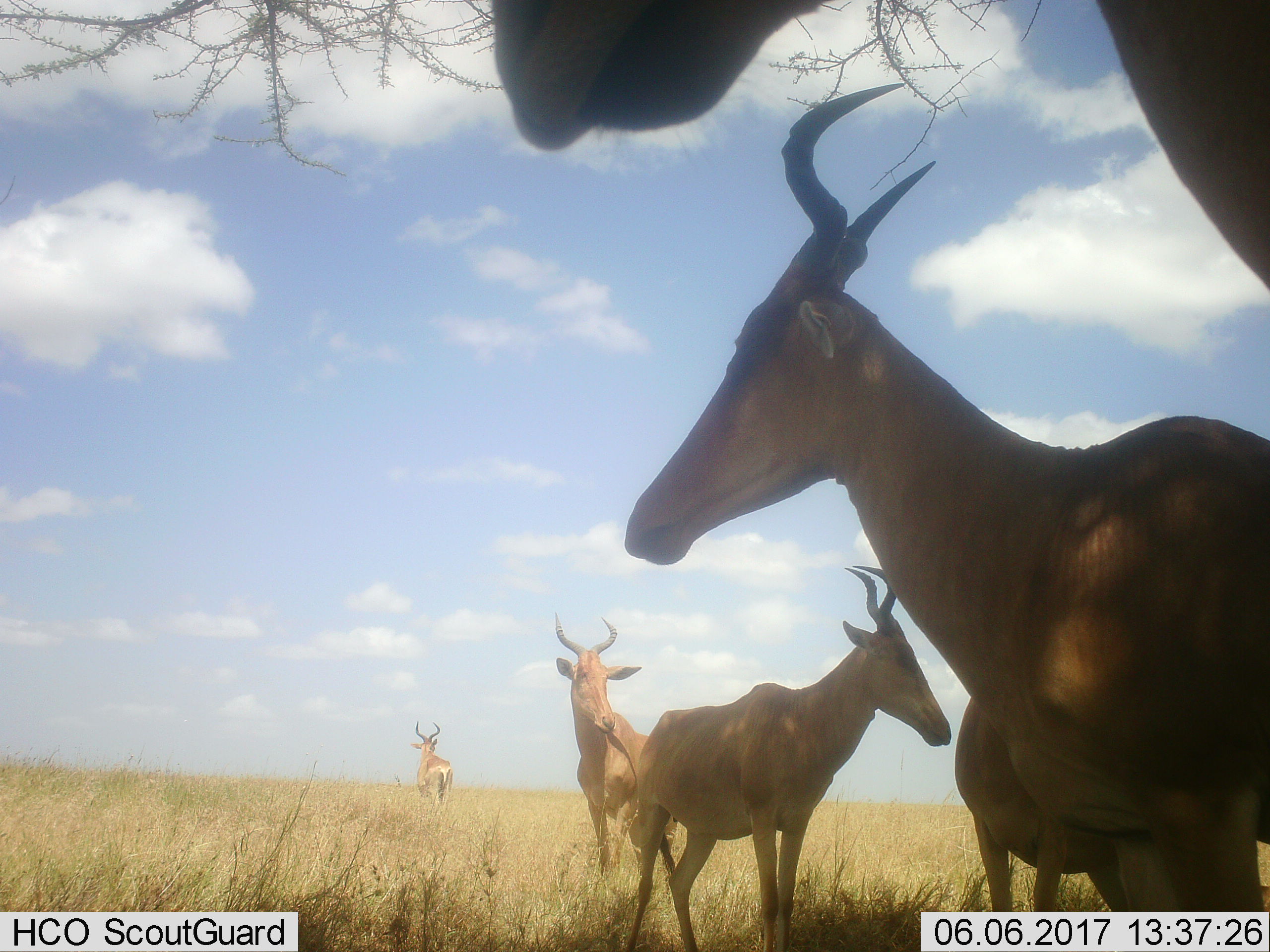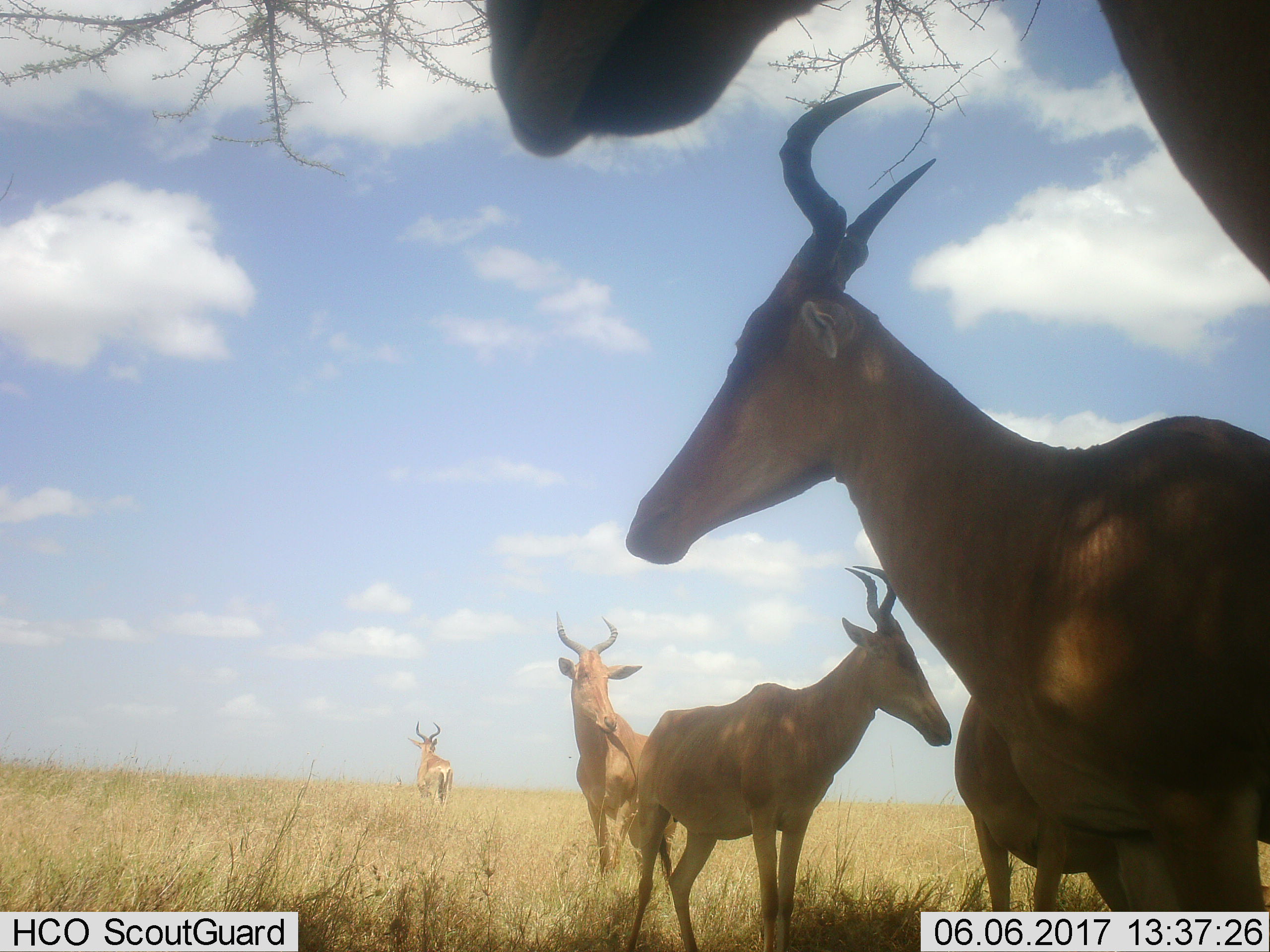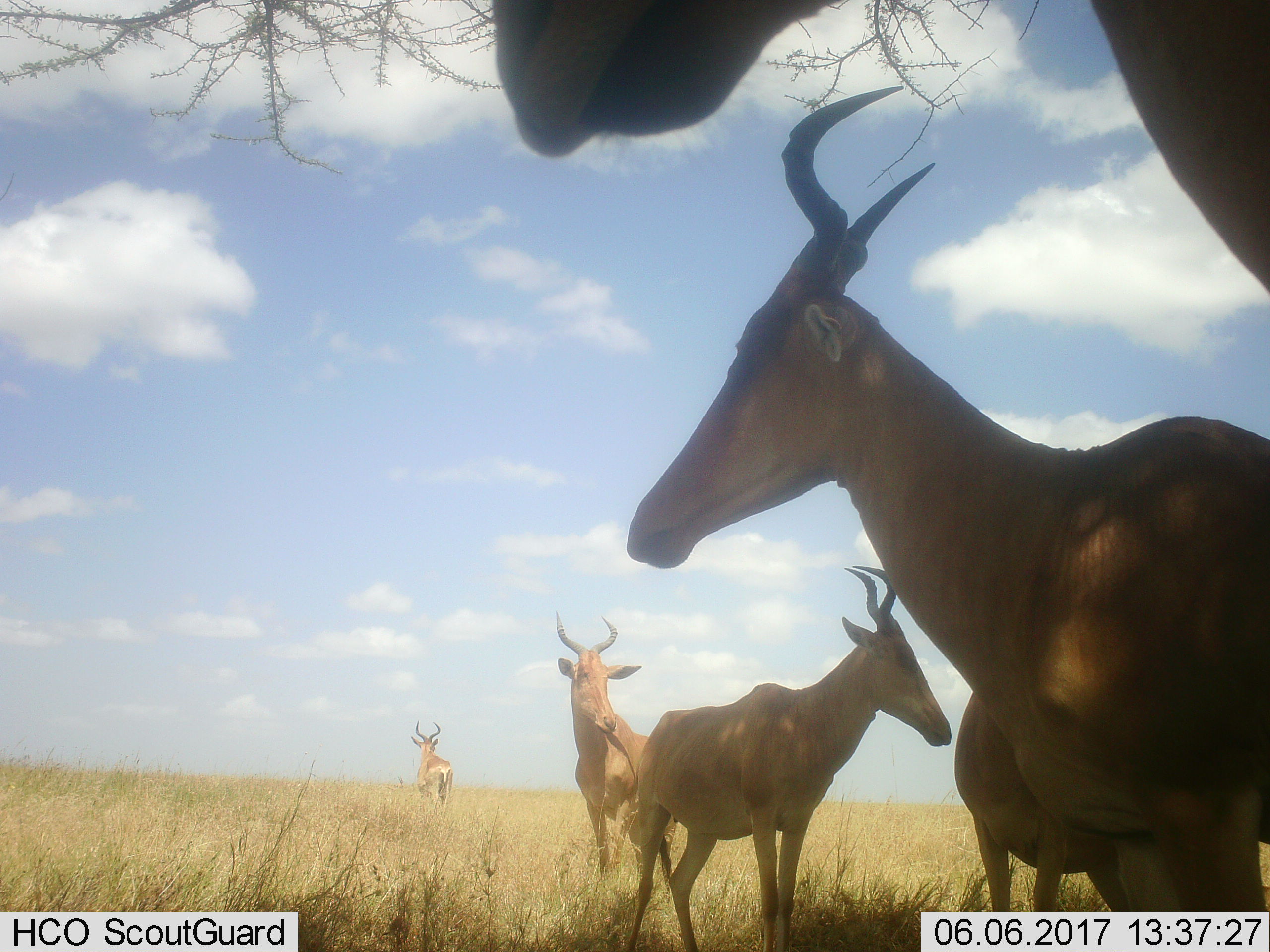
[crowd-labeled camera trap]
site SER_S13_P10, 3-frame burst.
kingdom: Animalia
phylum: Chordata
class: Mammalia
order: Artiodactyla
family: Bovidae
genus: Alcelaphus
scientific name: Alcelaphus buselaphus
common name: hartebeest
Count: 6.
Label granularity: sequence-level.